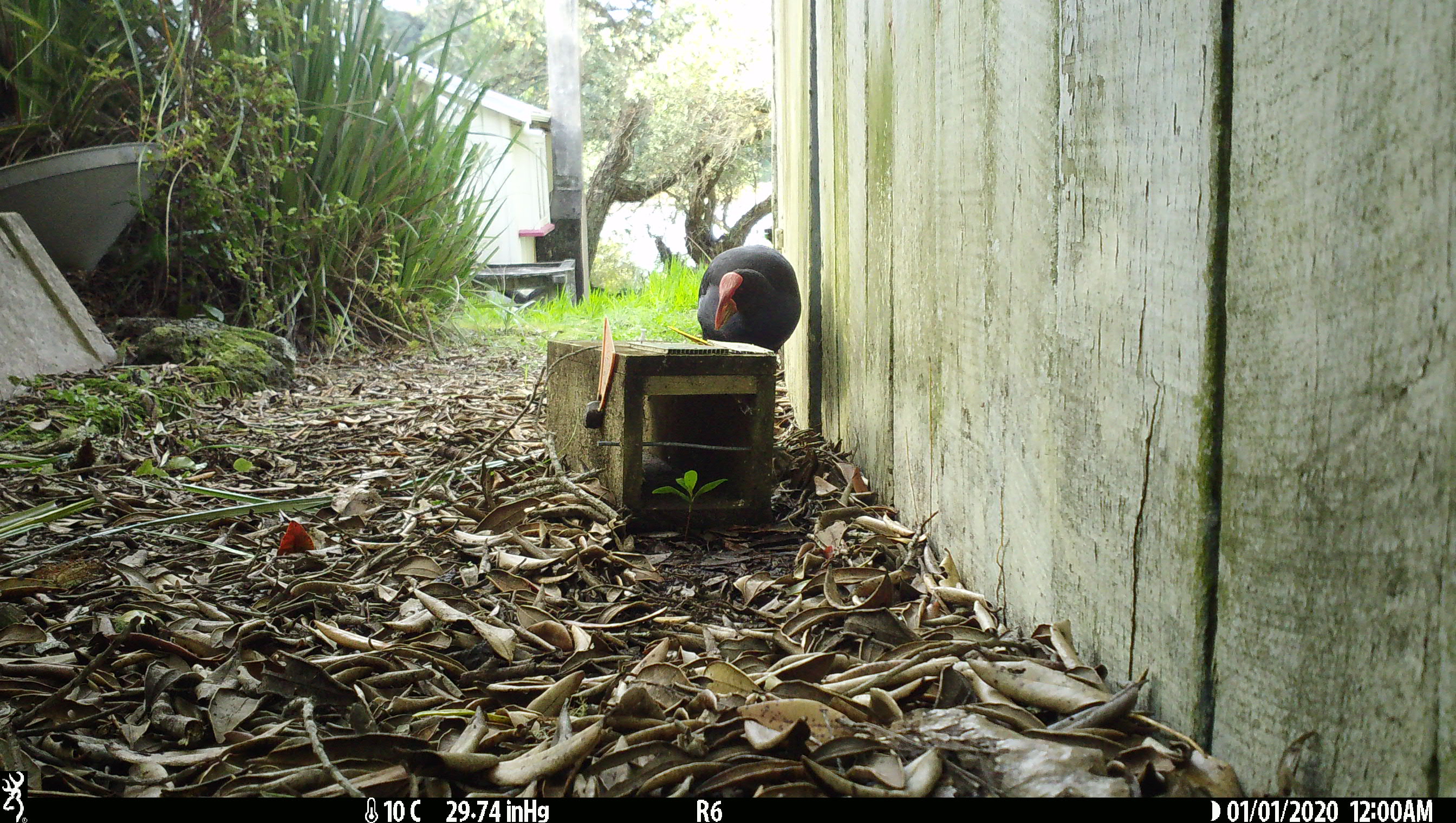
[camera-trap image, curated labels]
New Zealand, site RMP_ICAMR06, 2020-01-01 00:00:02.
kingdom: Animalia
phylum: Chordata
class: Aves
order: Gruiformes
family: Rallidae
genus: Porphyrio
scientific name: Porphyrio melanotus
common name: australasian swamphen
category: pukeko